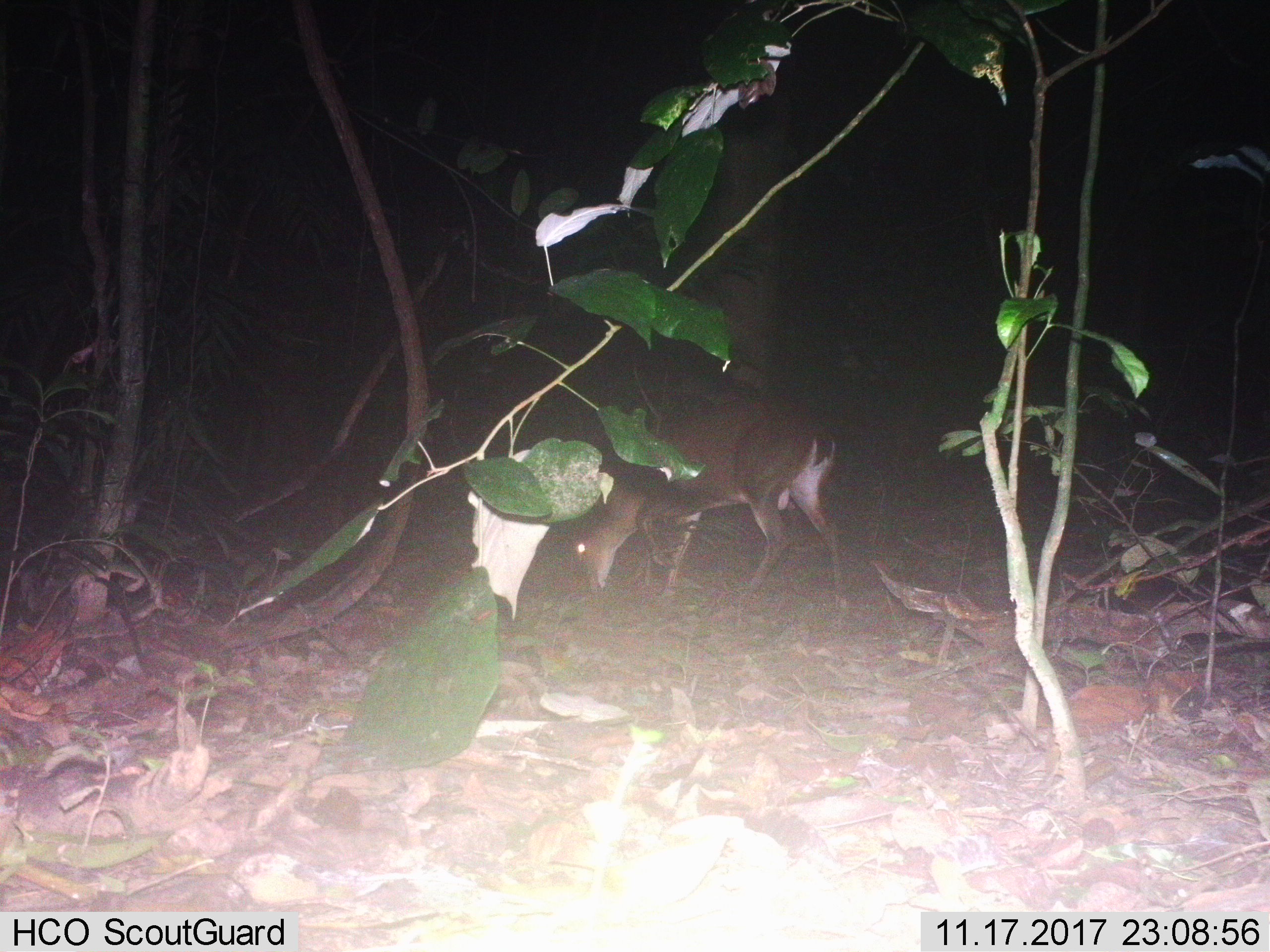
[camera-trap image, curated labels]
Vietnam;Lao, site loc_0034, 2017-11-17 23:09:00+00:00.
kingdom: Animalia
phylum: Chordata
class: Mammalia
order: Artiodactyla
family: Cervidae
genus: Muntiacus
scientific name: Muntiacus vuquangensis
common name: large-antlered muntjac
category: large antlered muntjac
Large antlered muntjac (large-antlered muntjac) (Muntiacus vuquangensis). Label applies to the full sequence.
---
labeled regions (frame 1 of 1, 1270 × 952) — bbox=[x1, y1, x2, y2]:
large antlered muntjac: bbox=[568, 397, 847, 611]